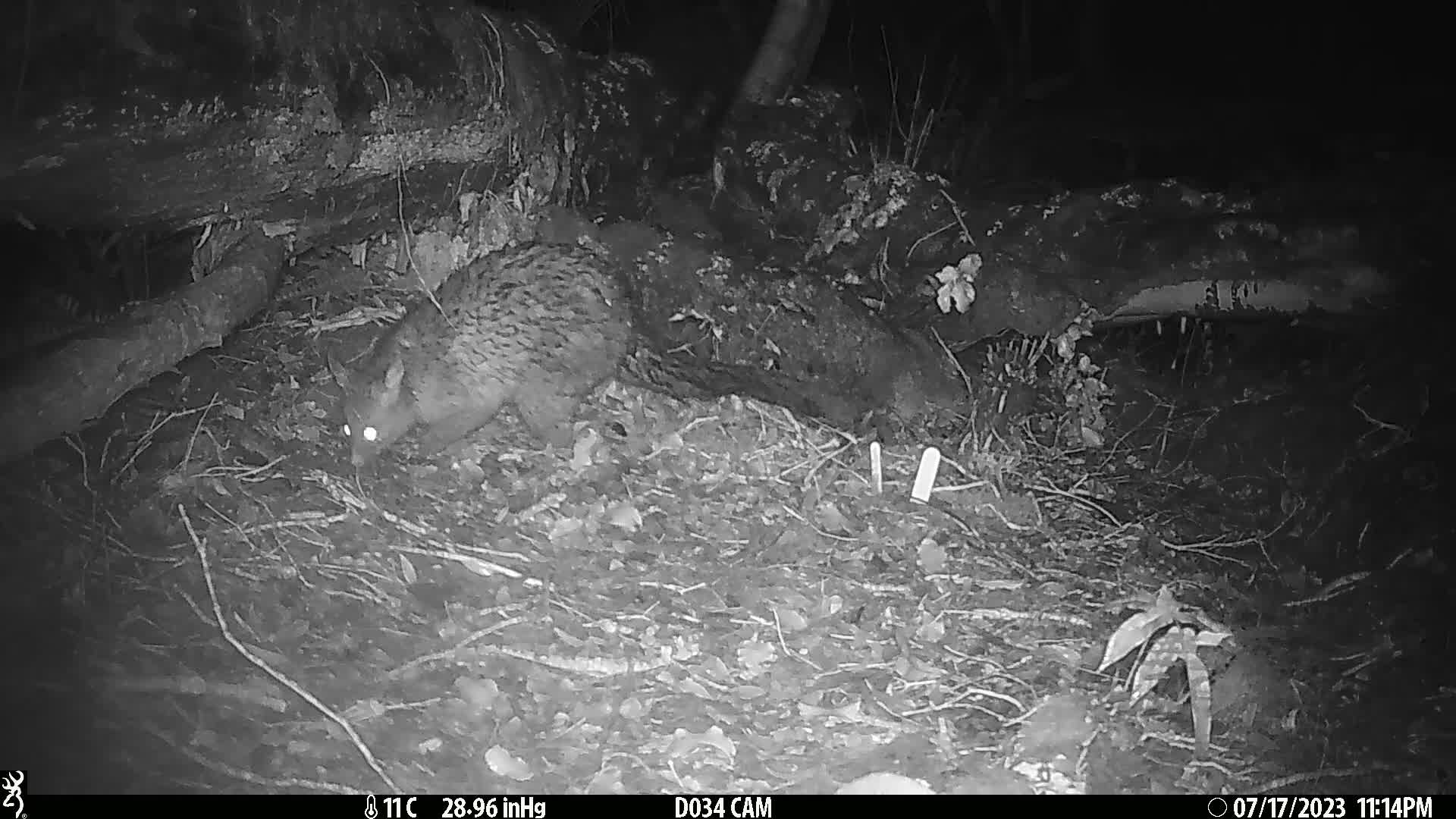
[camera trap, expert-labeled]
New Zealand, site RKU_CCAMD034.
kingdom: Animalia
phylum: Chordata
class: Mammalia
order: Diprotodontia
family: Phalangeridae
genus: Trichosurus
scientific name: Trichosurus vulpecula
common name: common brushtail possum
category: possum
Possum (common brushtail possum) (Trichosurus vulpecula).